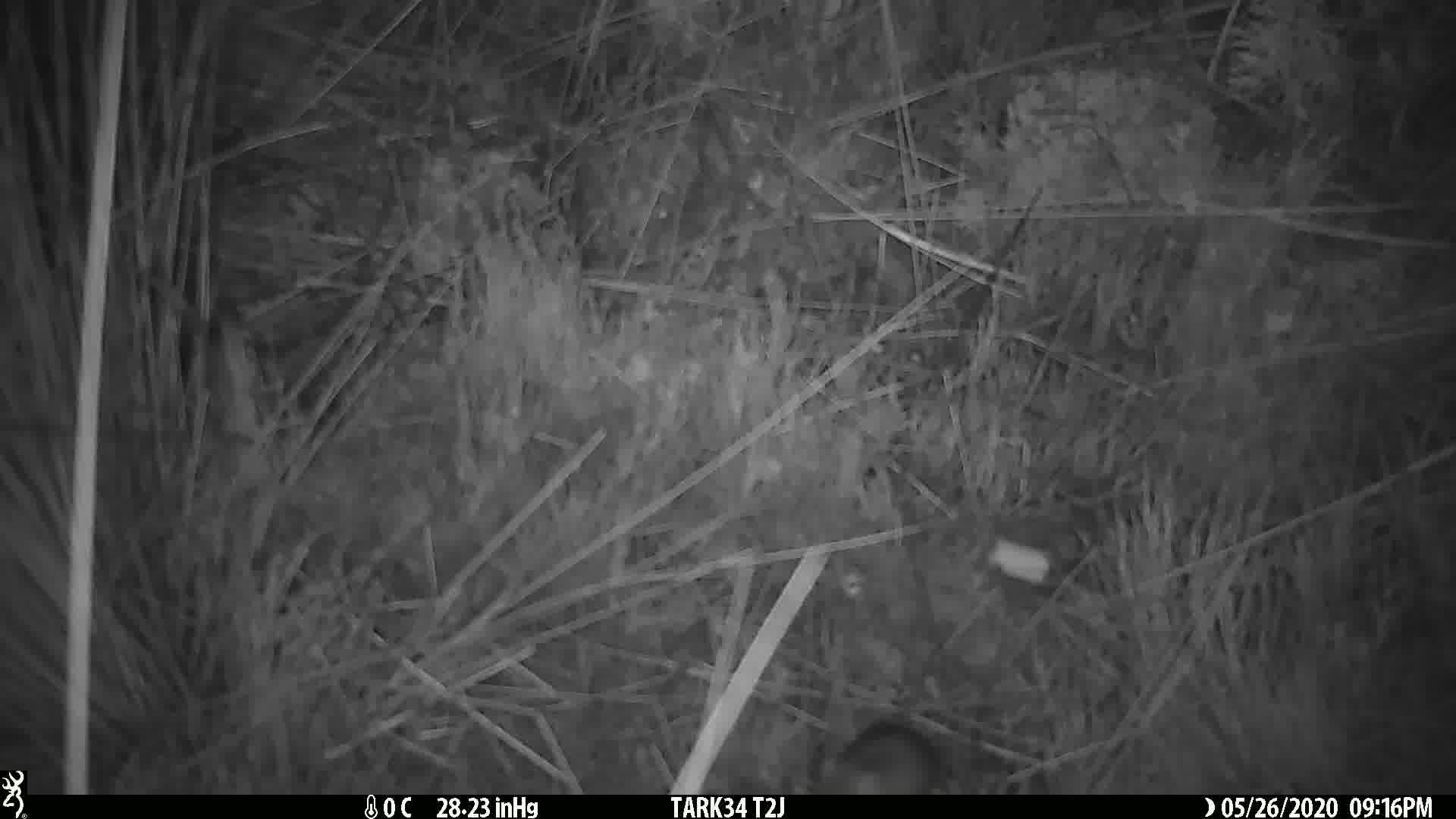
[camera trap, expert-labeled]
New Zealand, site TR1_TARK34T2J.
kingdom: Animalia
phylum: Chordata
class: Mammalia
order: Rodentia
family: Muridae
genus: Mus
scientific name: Mus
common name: mouse